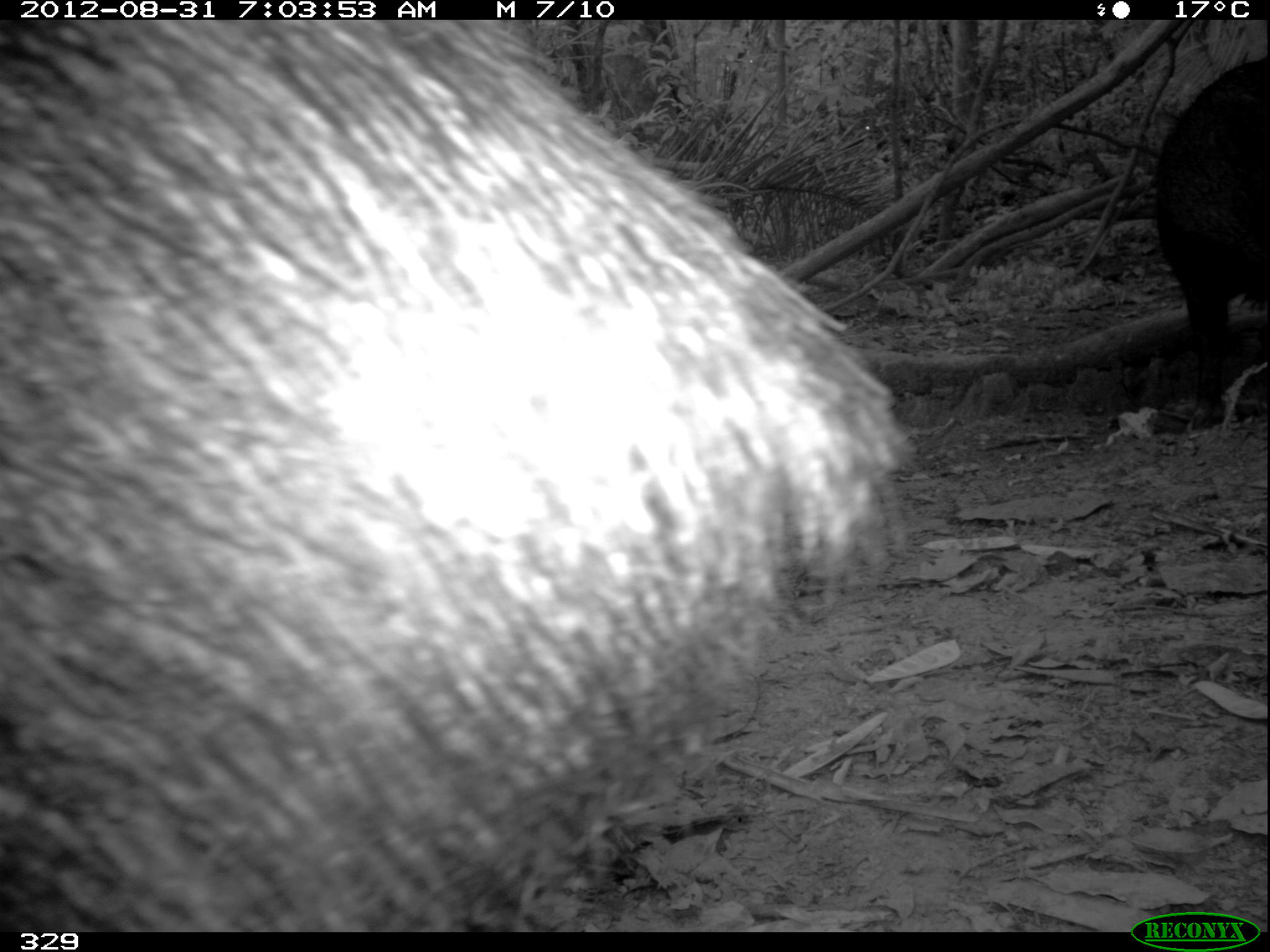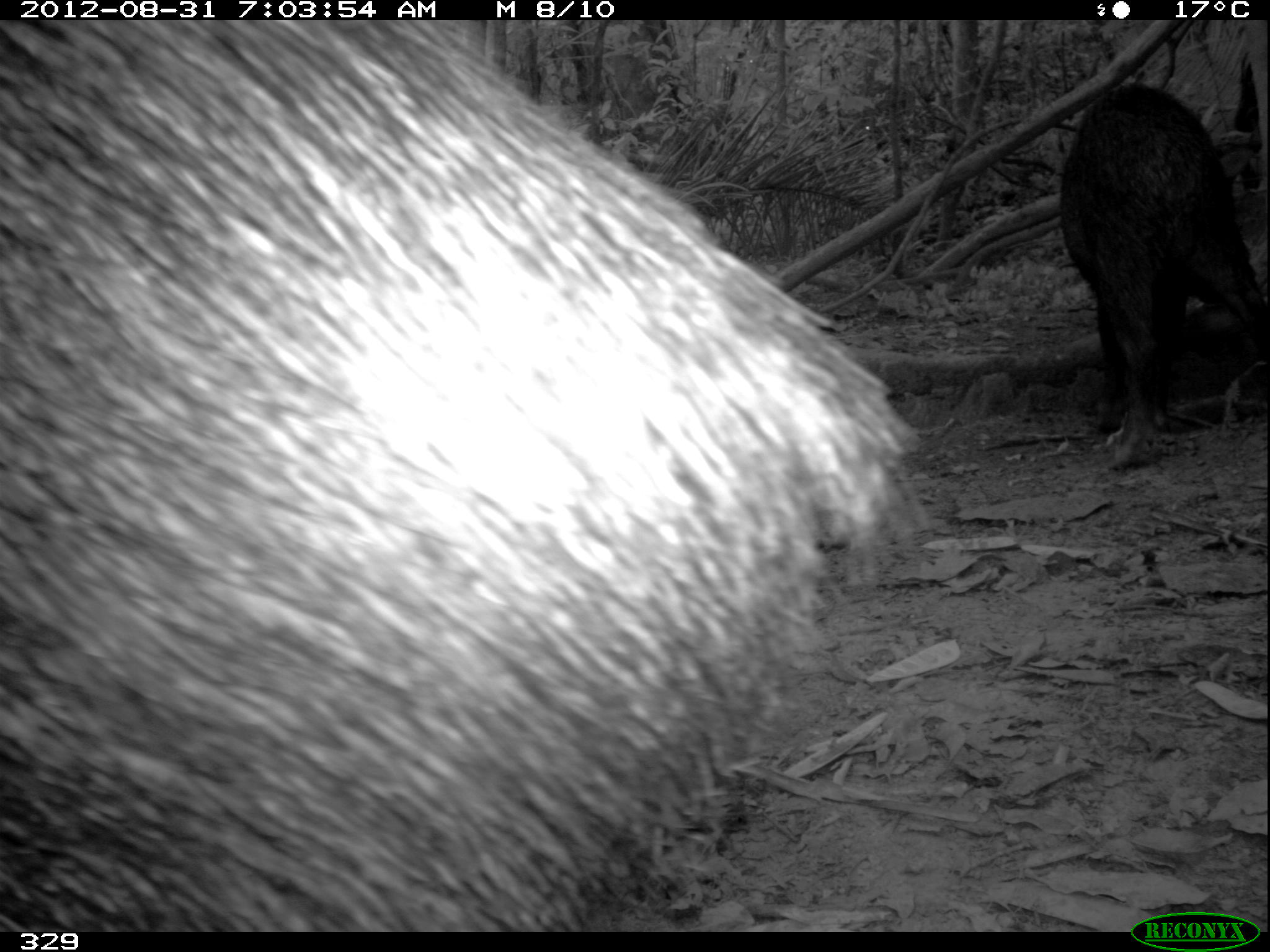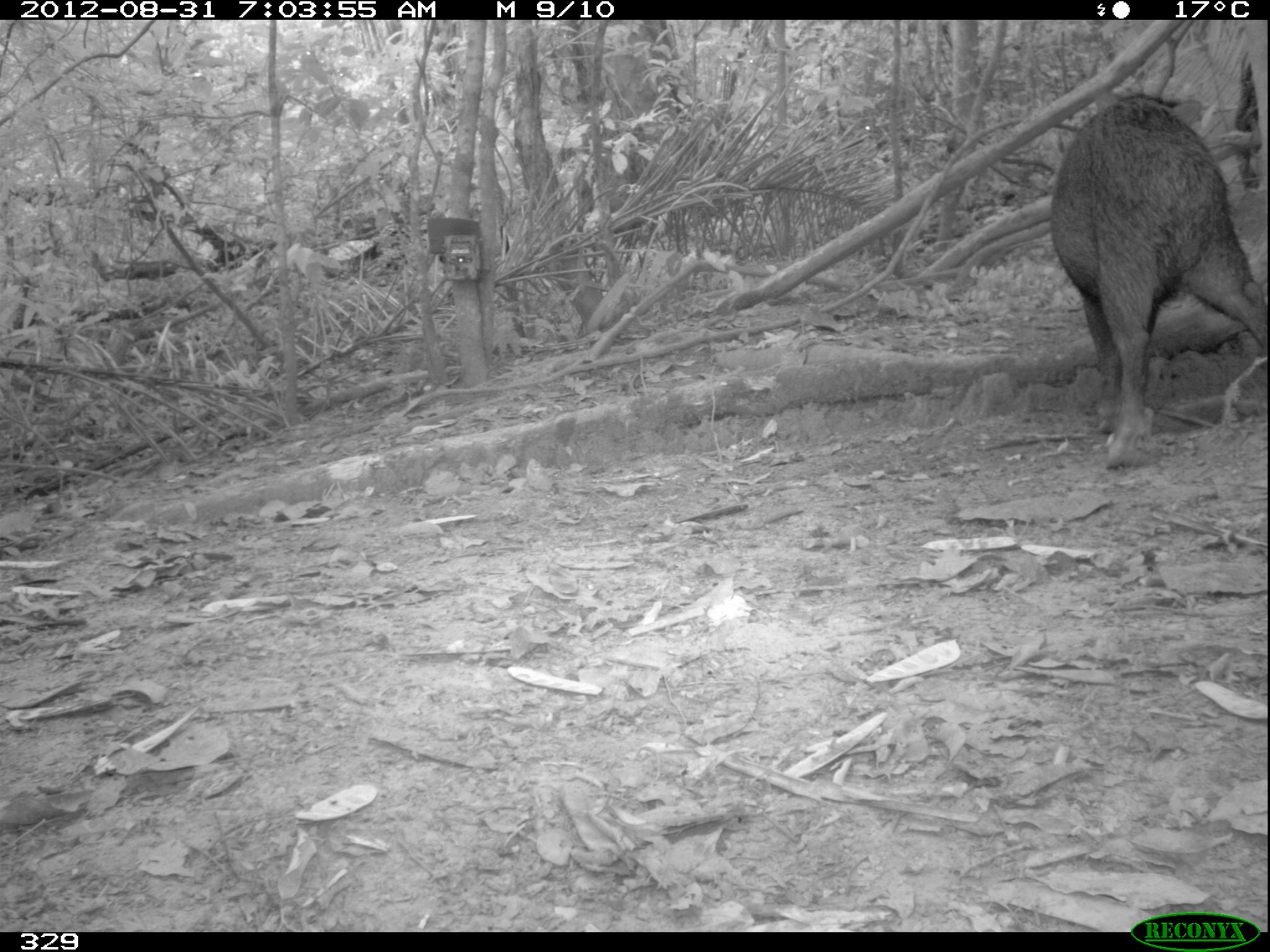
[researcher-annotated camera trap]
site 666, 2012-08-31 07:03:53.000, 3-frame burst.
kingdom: Animalia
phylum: Chordata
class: Mammalia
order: Artiodactyla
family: Tayassuidae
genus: Tayassu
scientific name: Tayassu pecari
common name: white-lipped peccary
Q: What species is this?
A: Tayassu pecari (white-lipped peccary).